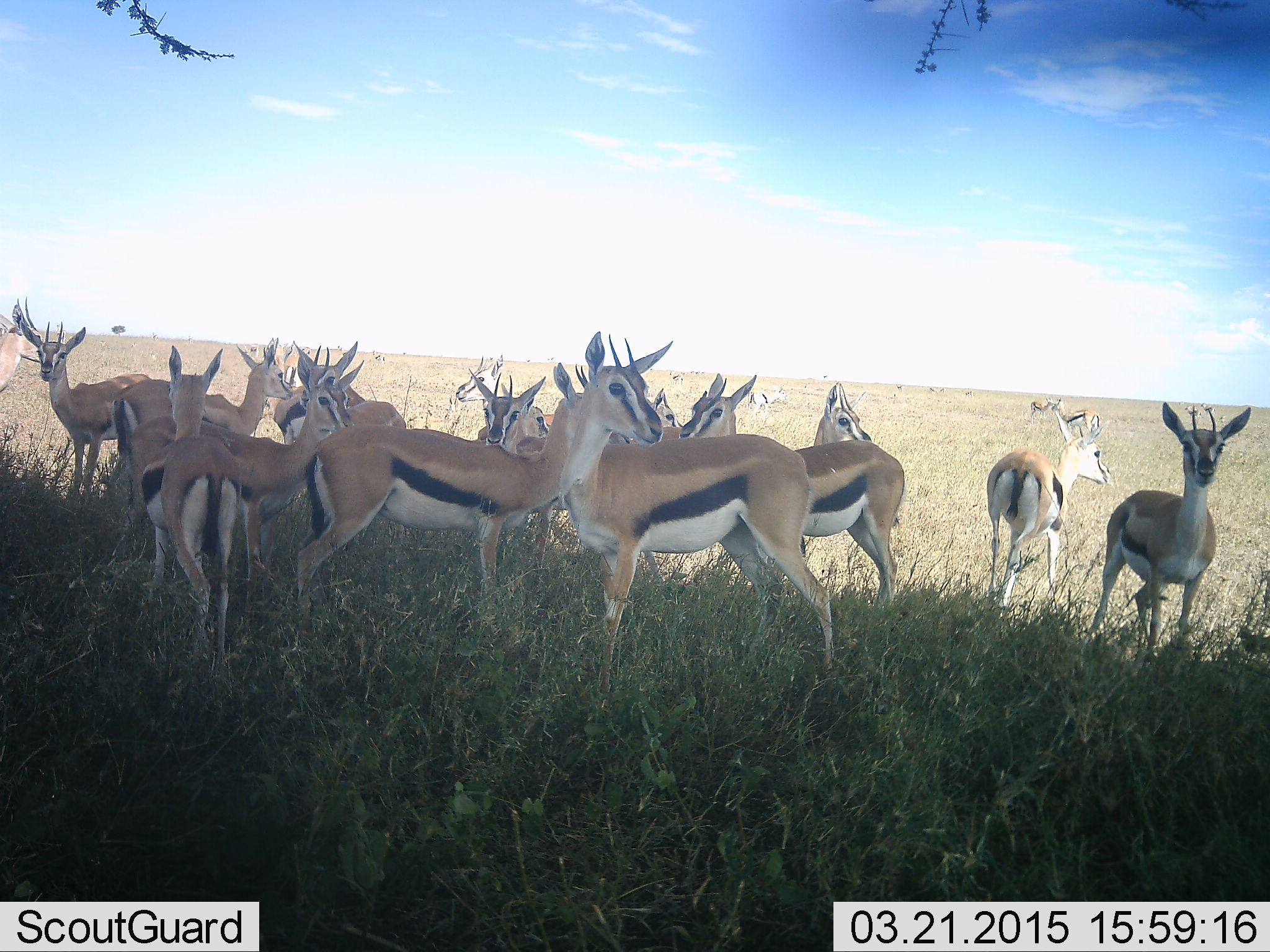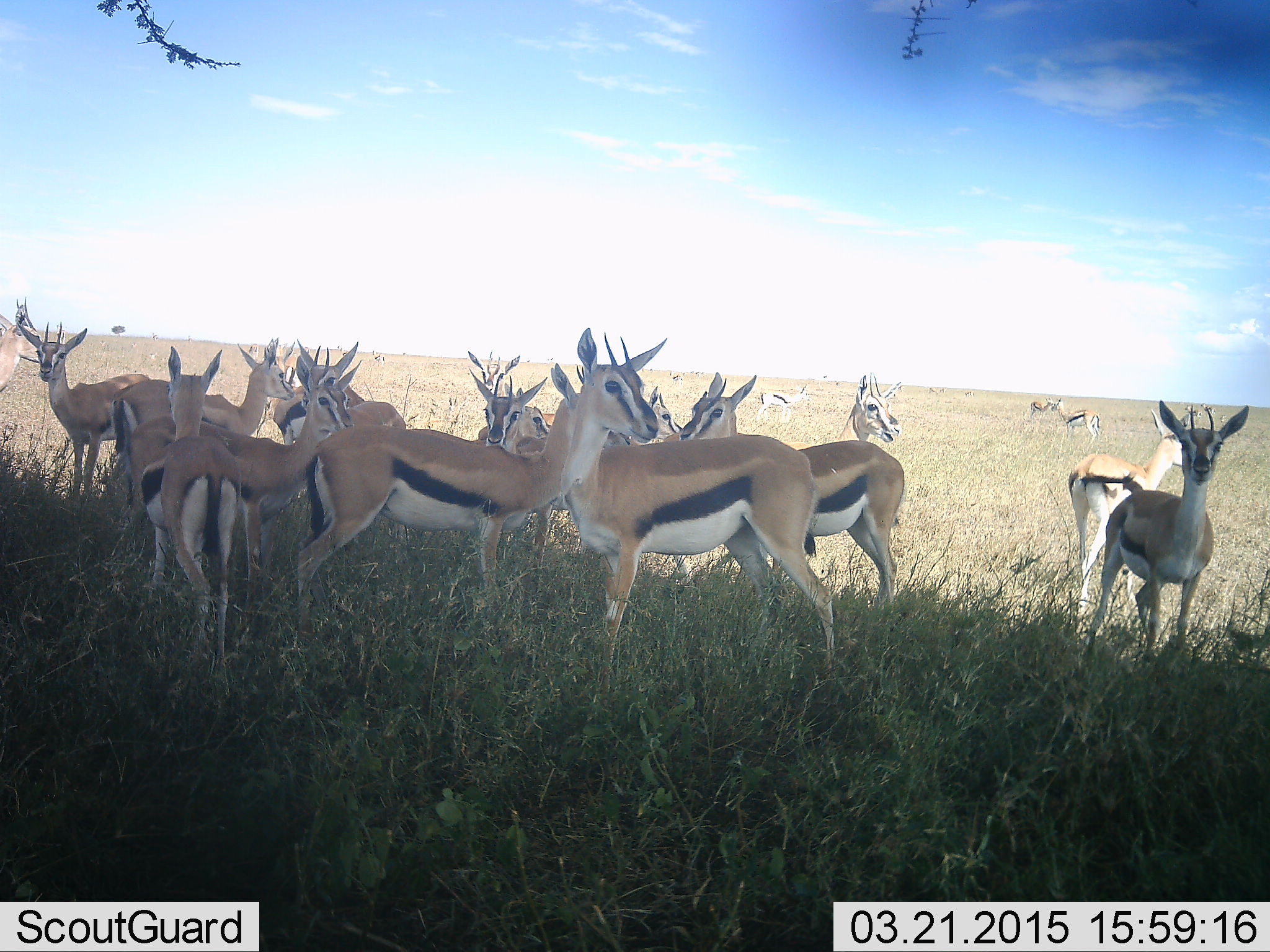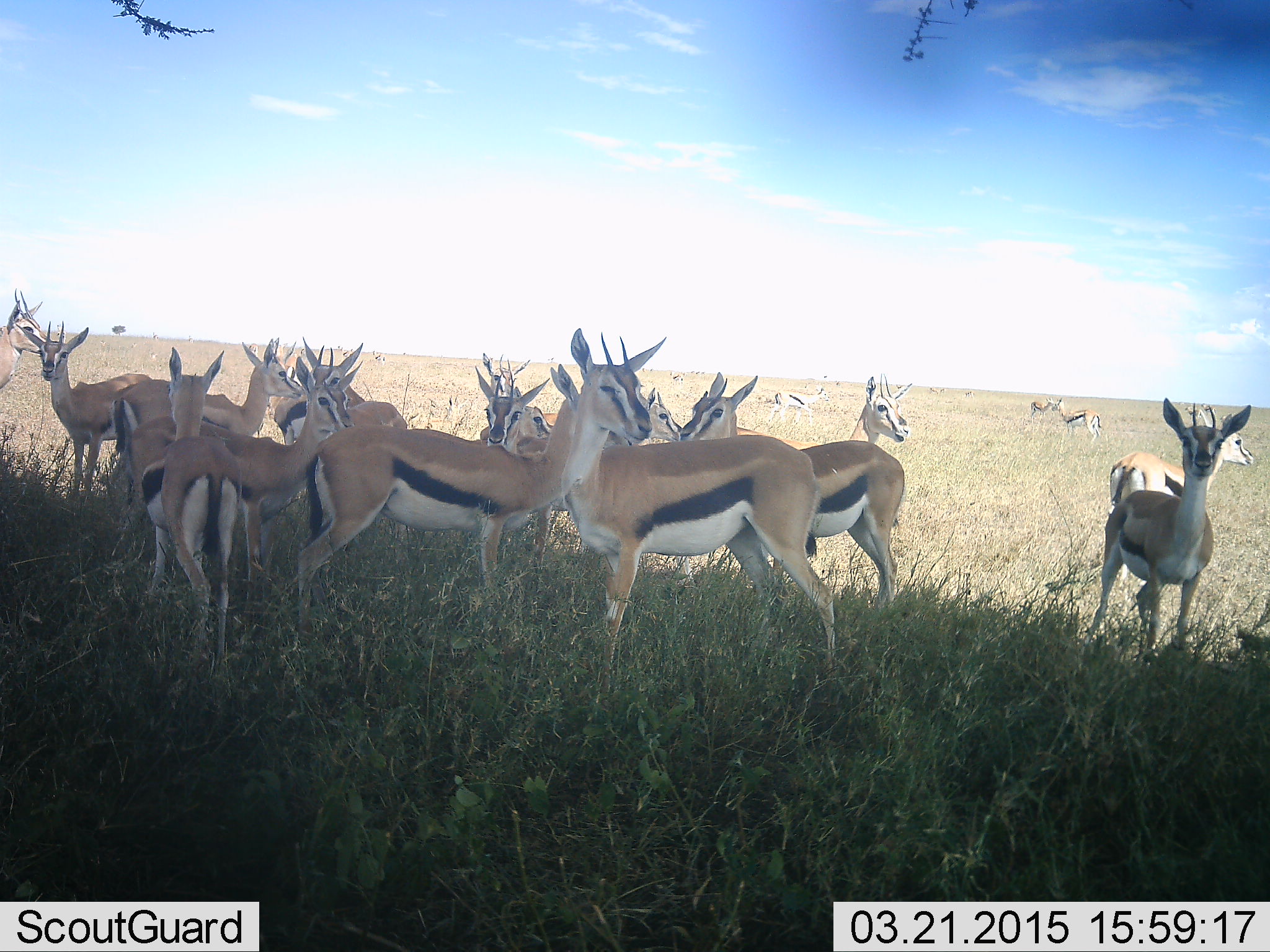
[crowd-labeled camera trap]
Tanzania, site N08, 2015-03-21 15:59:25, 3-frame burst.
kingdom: Animalia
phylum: Chordata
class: Mammalia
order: Artiodactyla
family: Bovidae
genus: Eudorcas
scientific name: Eudorcas thomsonii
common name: thomson's gazelle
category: gazellethomsons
Gazellethomsons (thomson's gazelle) (Eudorcas thomsonii), count 11-50. Behavior (volunteer vote fractions): standing 100%, resting 0%, moving 40%, interacting 0%. Young present (vote fraction): 10%. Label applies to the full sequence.